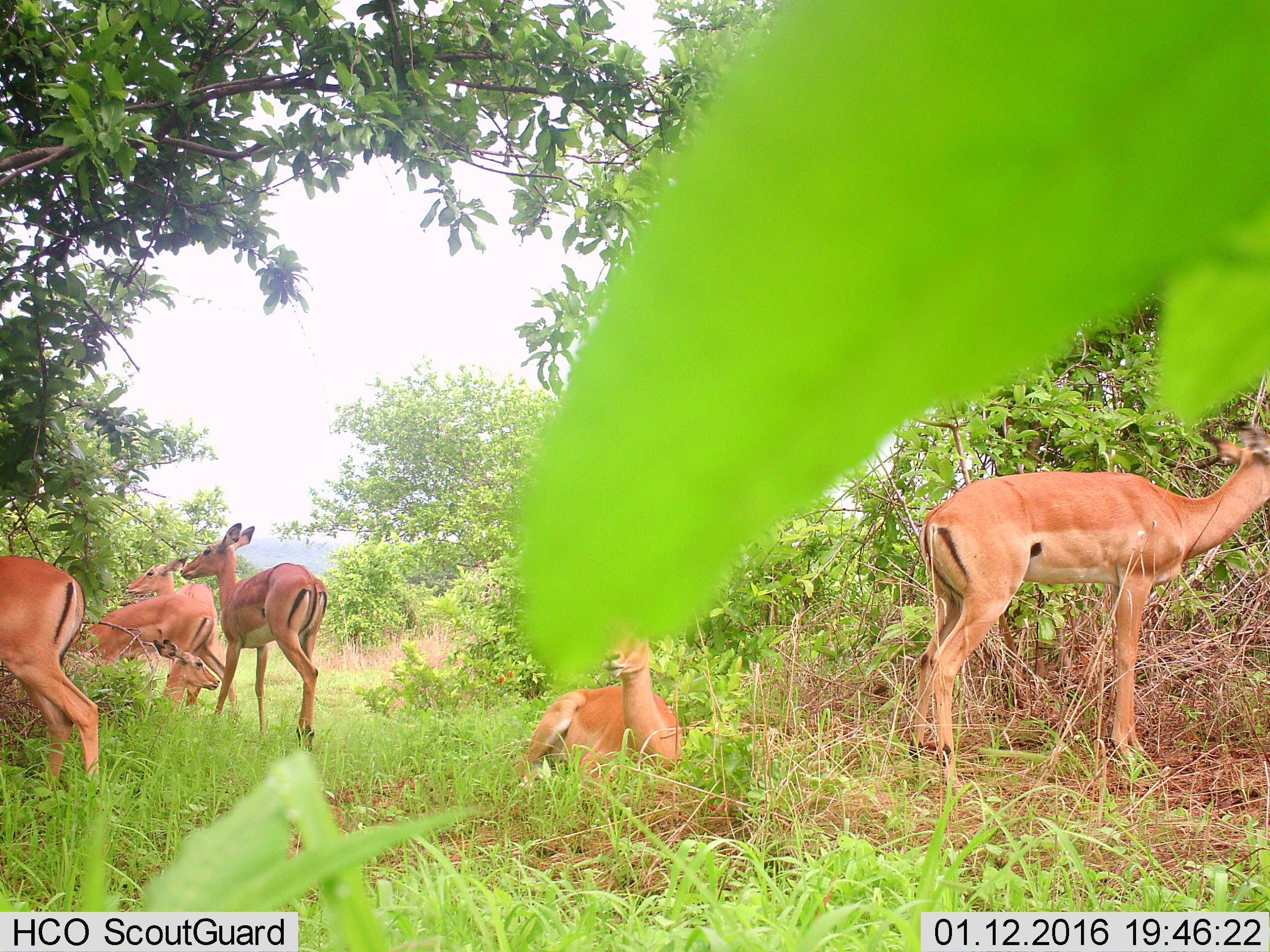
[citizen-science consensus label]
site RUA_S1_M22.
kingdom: Animalia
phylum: Chordata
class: Mammalia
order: Artiodactyla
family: Bovidae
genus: Aepyceros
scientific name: Aepyceros melampus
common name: impala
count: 7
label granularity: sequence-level